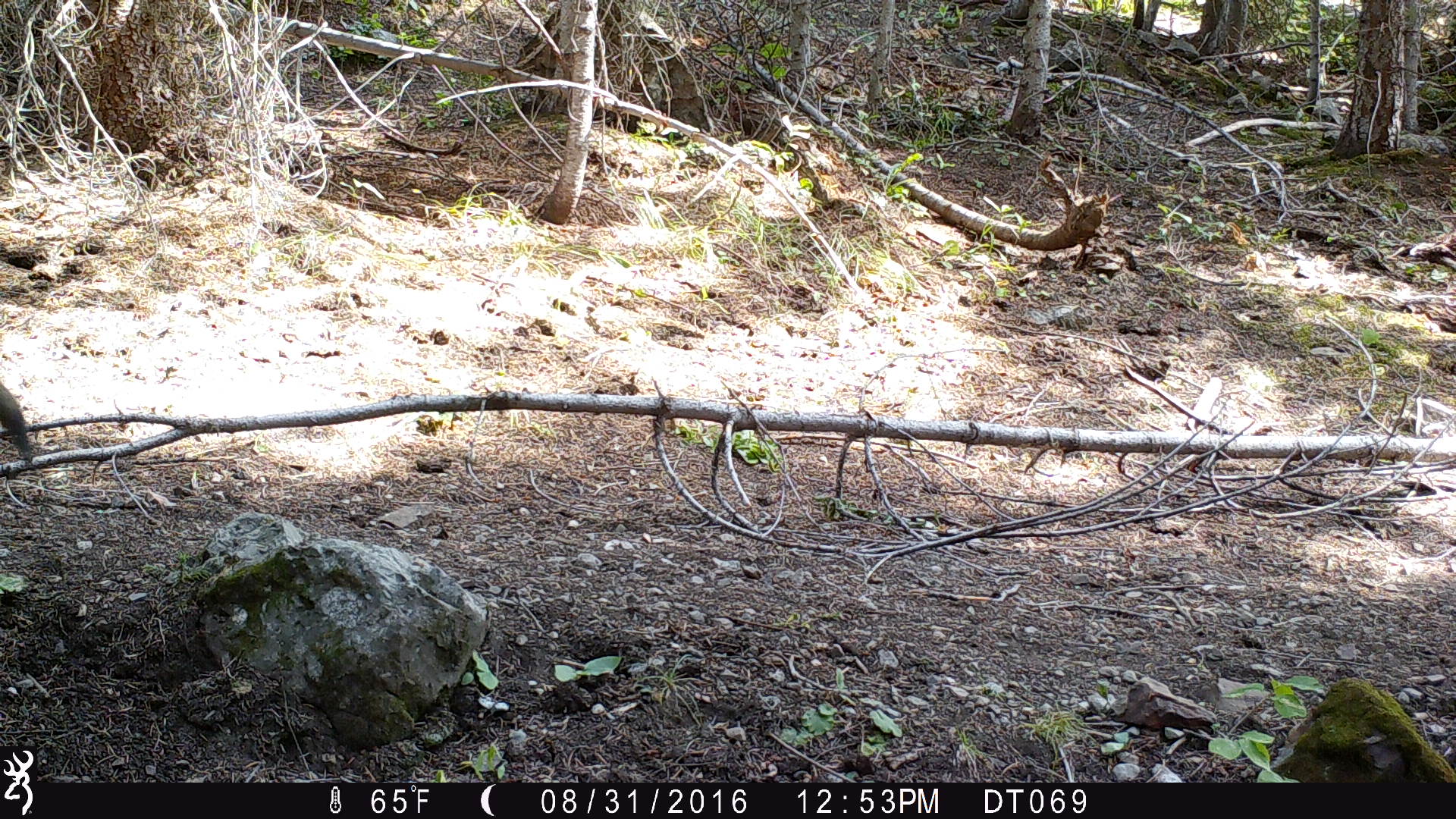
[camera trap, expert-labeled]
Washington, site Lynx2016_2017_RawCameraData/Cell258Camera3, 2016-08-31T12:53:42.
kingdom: Animalia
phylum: Chordata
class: Mammalia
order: Carnivora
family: Canidae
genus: Canis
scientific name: Canis latrans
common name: coyote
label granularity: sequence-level